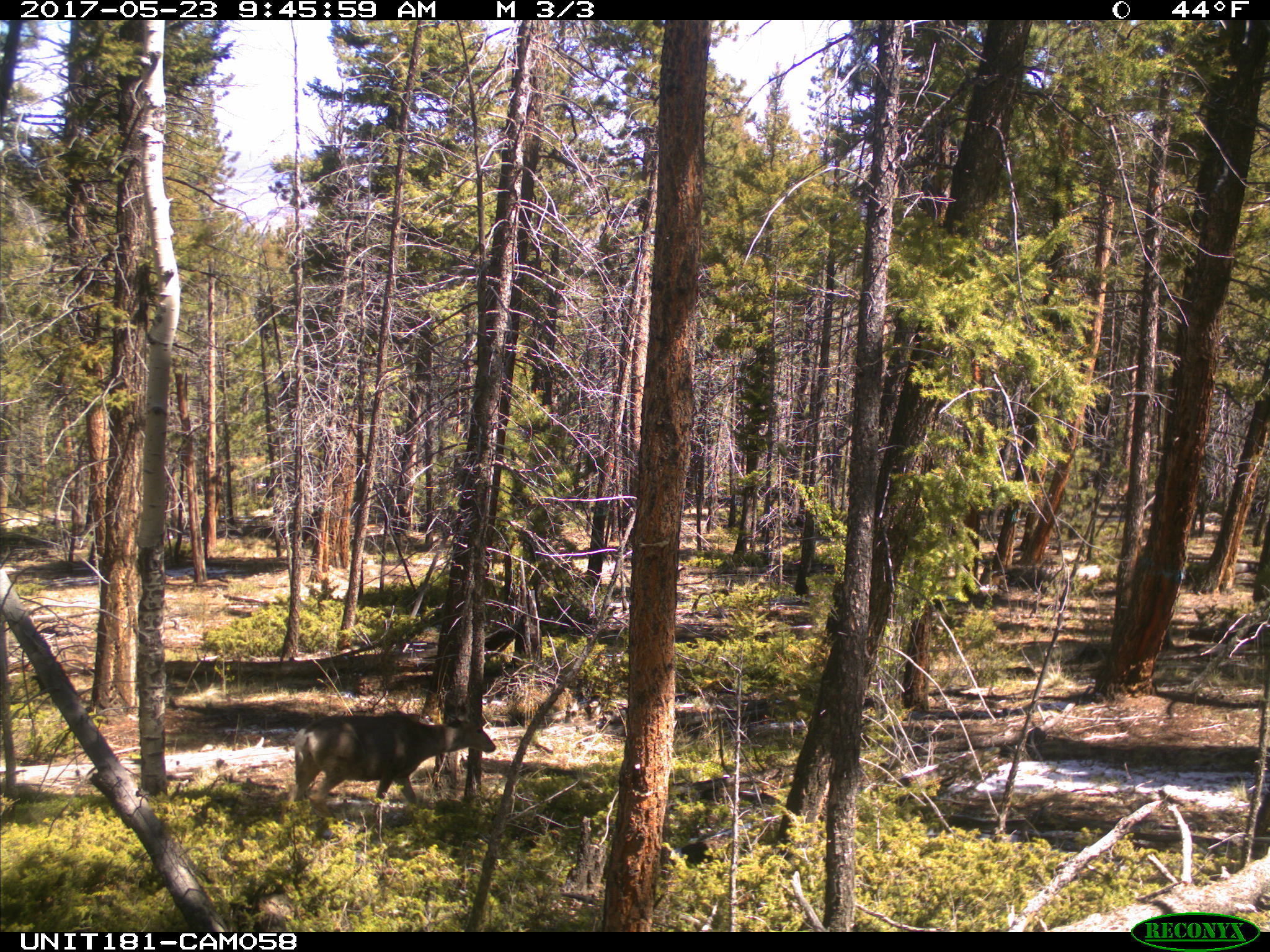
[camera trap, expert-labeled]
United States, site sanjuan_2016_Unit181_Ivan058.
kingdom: Animalia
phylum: Chordata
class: Mammalia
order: Artiodactyla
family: Cervidae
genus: Odocoileus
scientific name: Odocoileus hemionus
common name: mule deer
Odocoileus hemionus (mule deer).